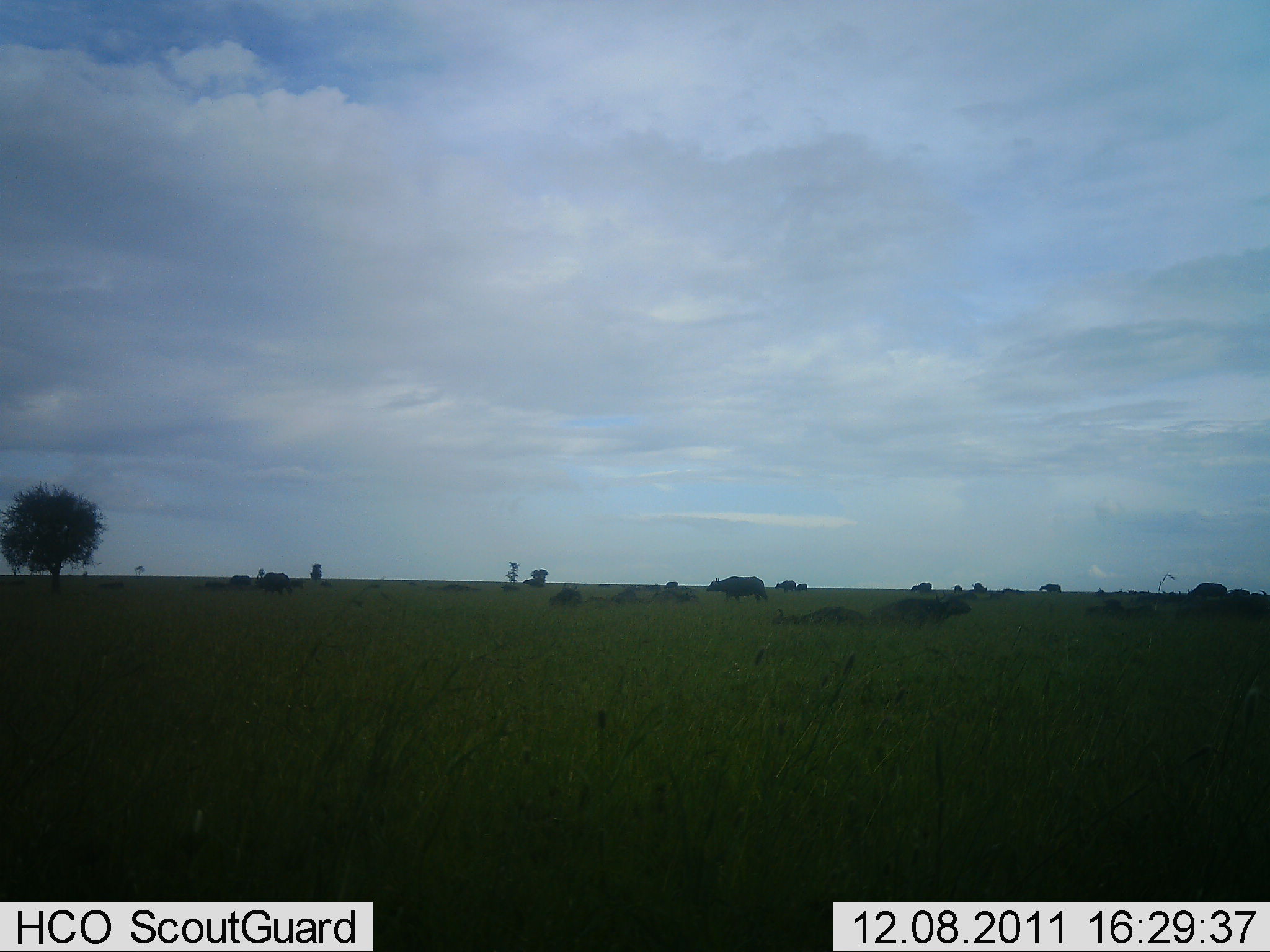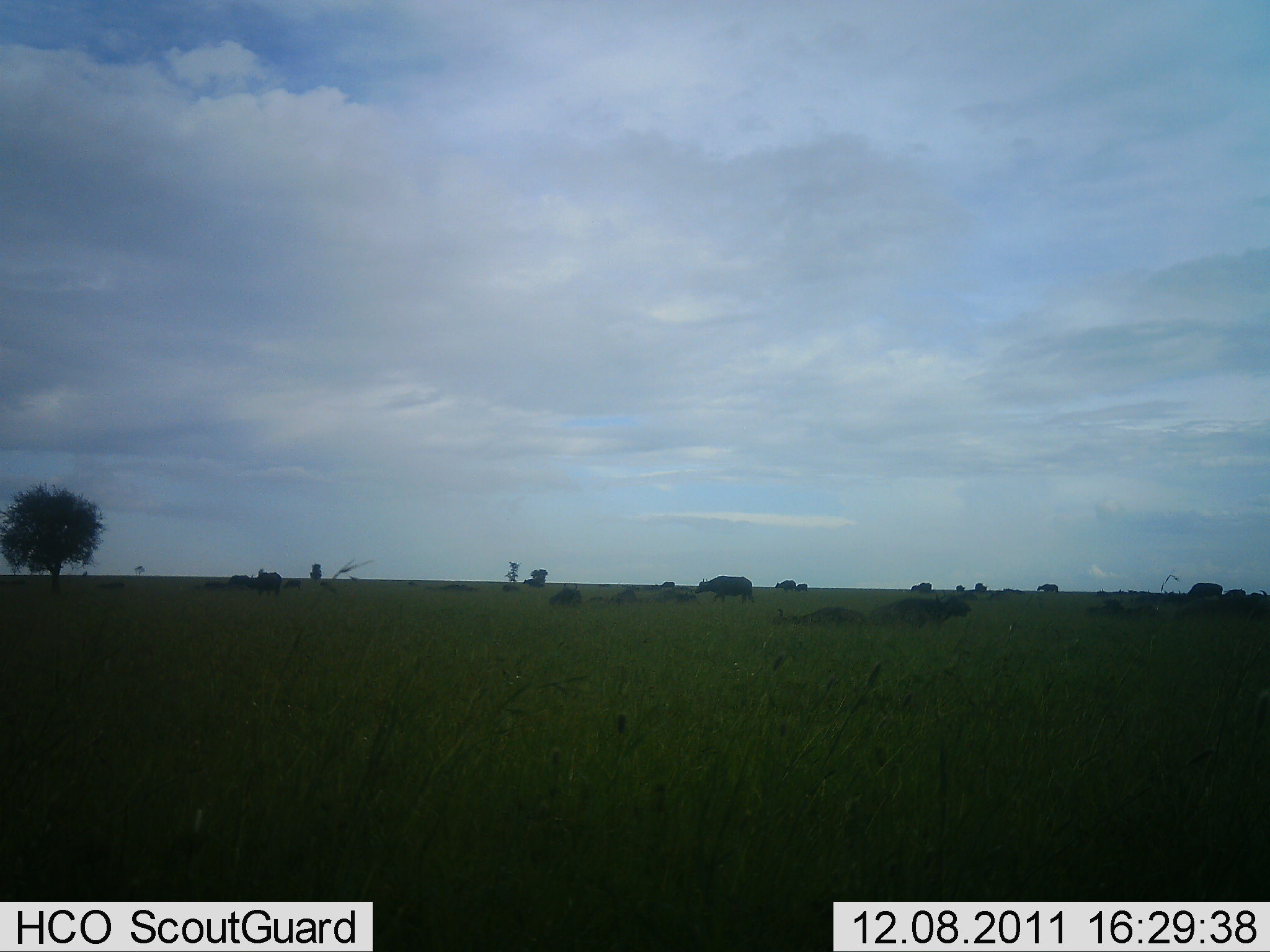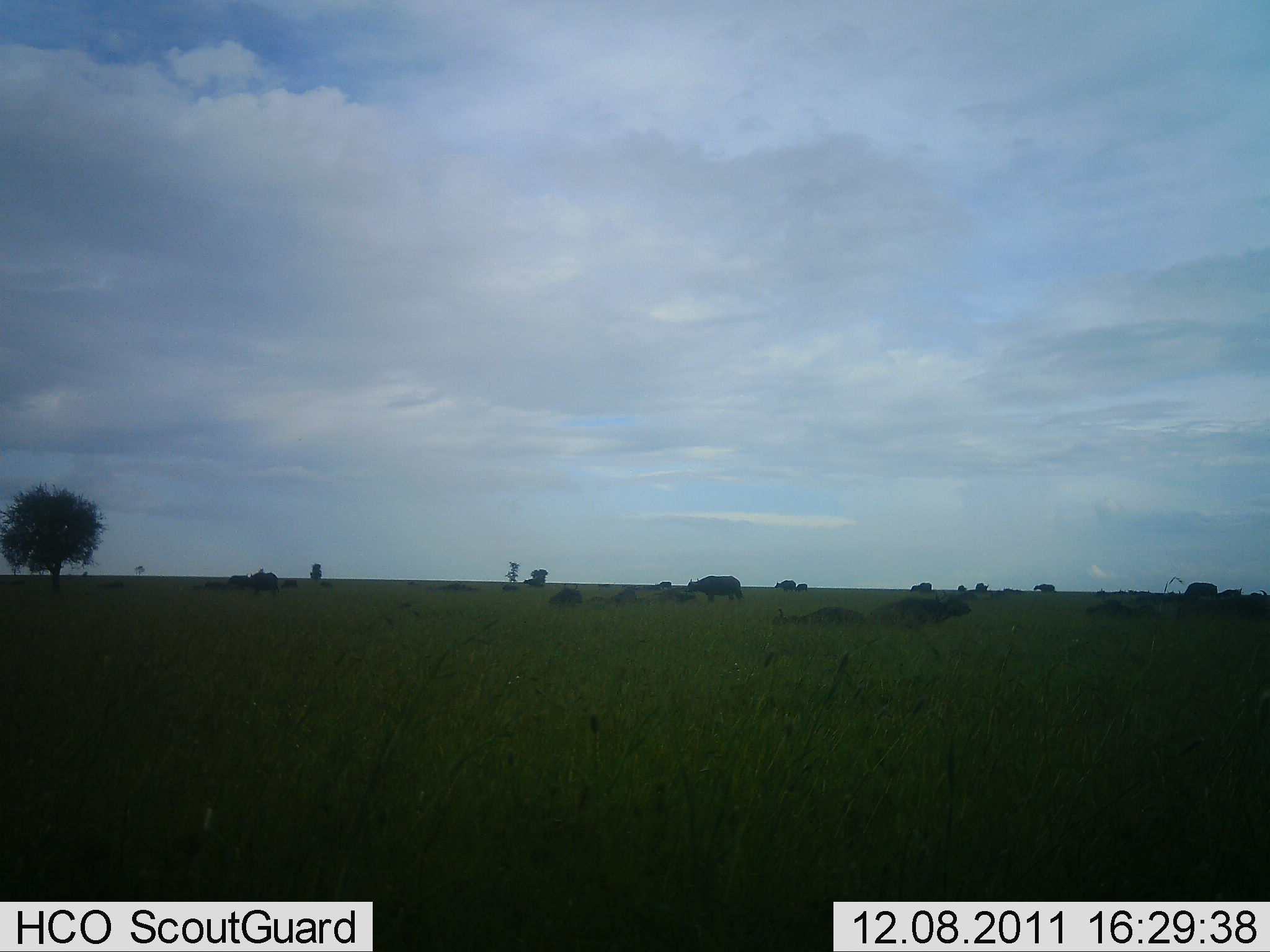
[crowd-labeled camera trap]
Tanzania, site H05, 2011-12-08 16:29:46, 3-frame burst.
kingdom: Animalia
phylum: Chordata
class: Mammalia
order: Artiodactyla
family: Bovidae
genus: Syncerus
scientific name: Syncerus caffer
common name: cape buffalo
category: buffalo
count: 11-50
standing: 45%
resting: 64%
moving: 73%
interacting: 0%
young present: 0%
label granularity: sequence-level